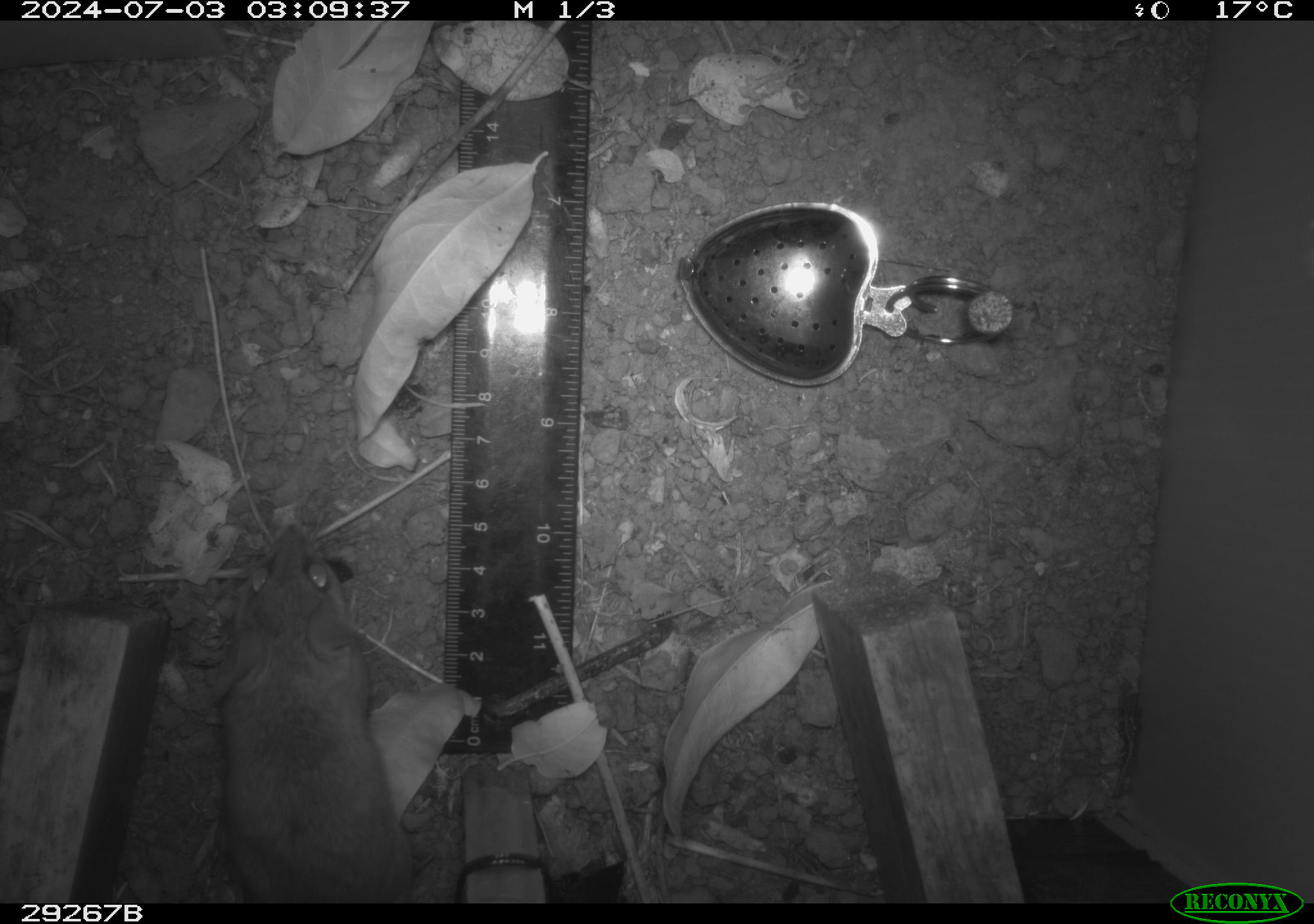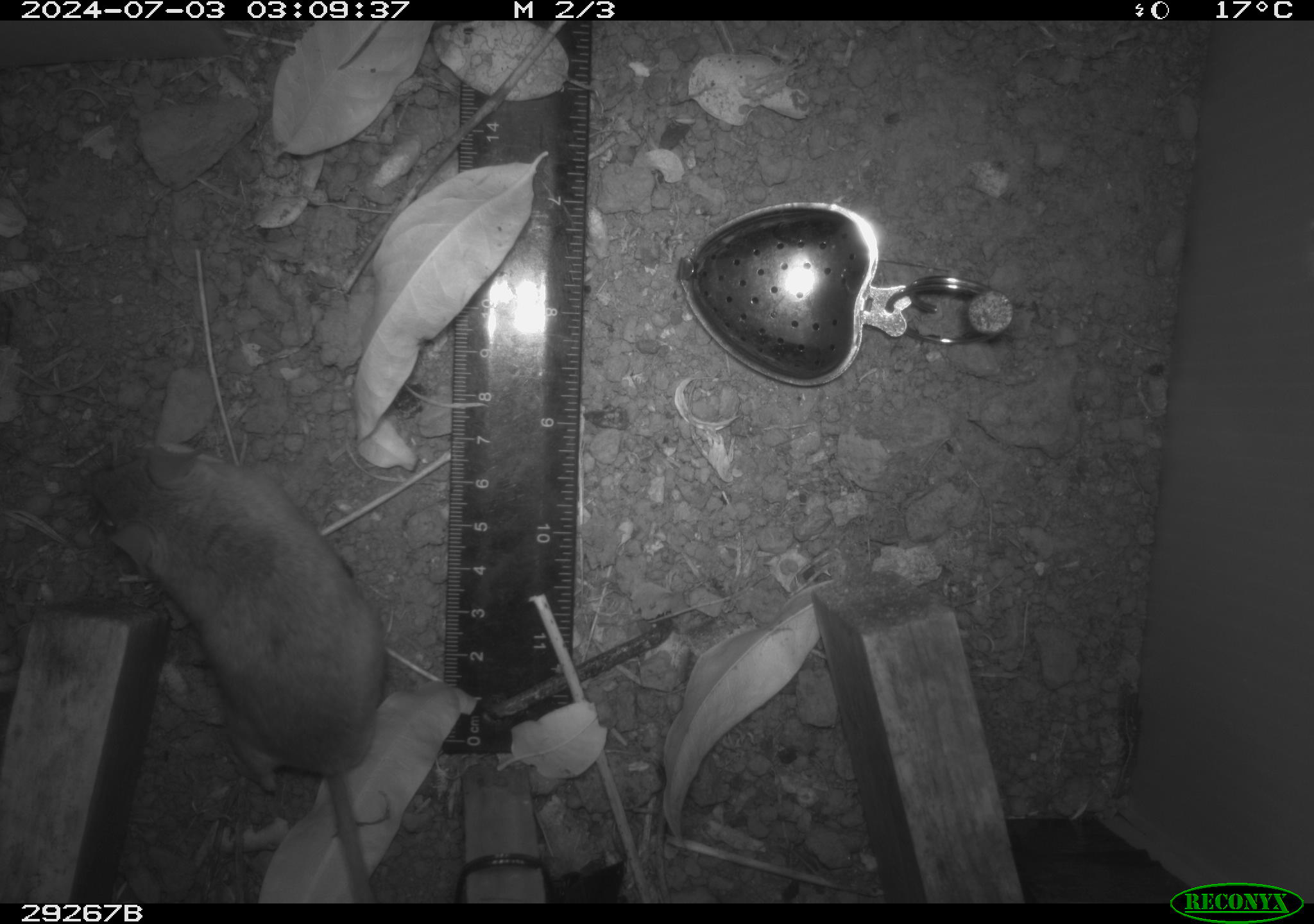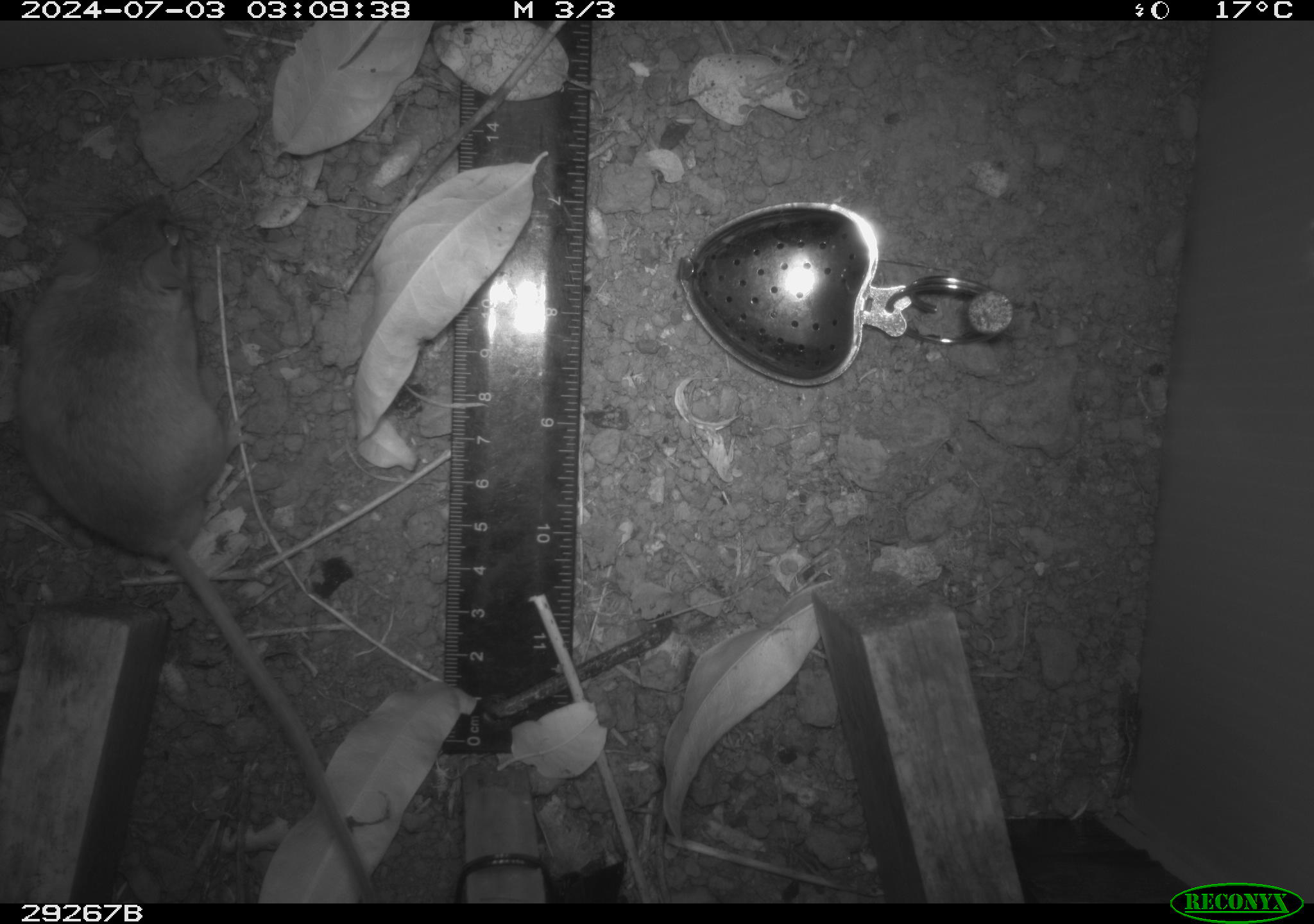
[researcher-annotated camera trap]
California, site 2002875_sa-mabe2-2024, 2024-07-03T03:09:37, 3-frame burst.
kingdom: Animalia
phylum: Chordata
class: Mammalia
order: Rodentia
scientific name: Rodentia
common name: mouse species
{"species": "mouse species (Rodentia)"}